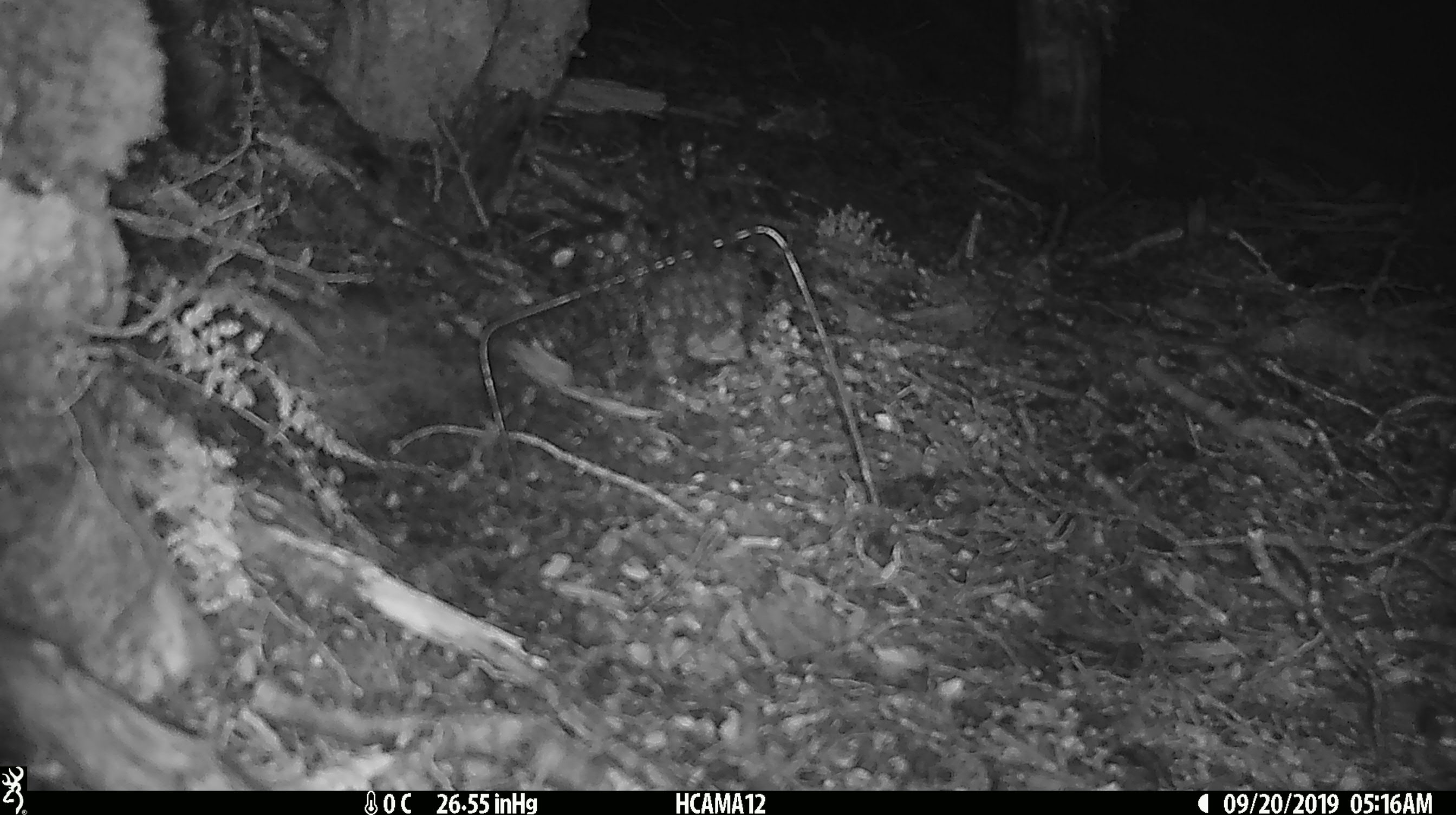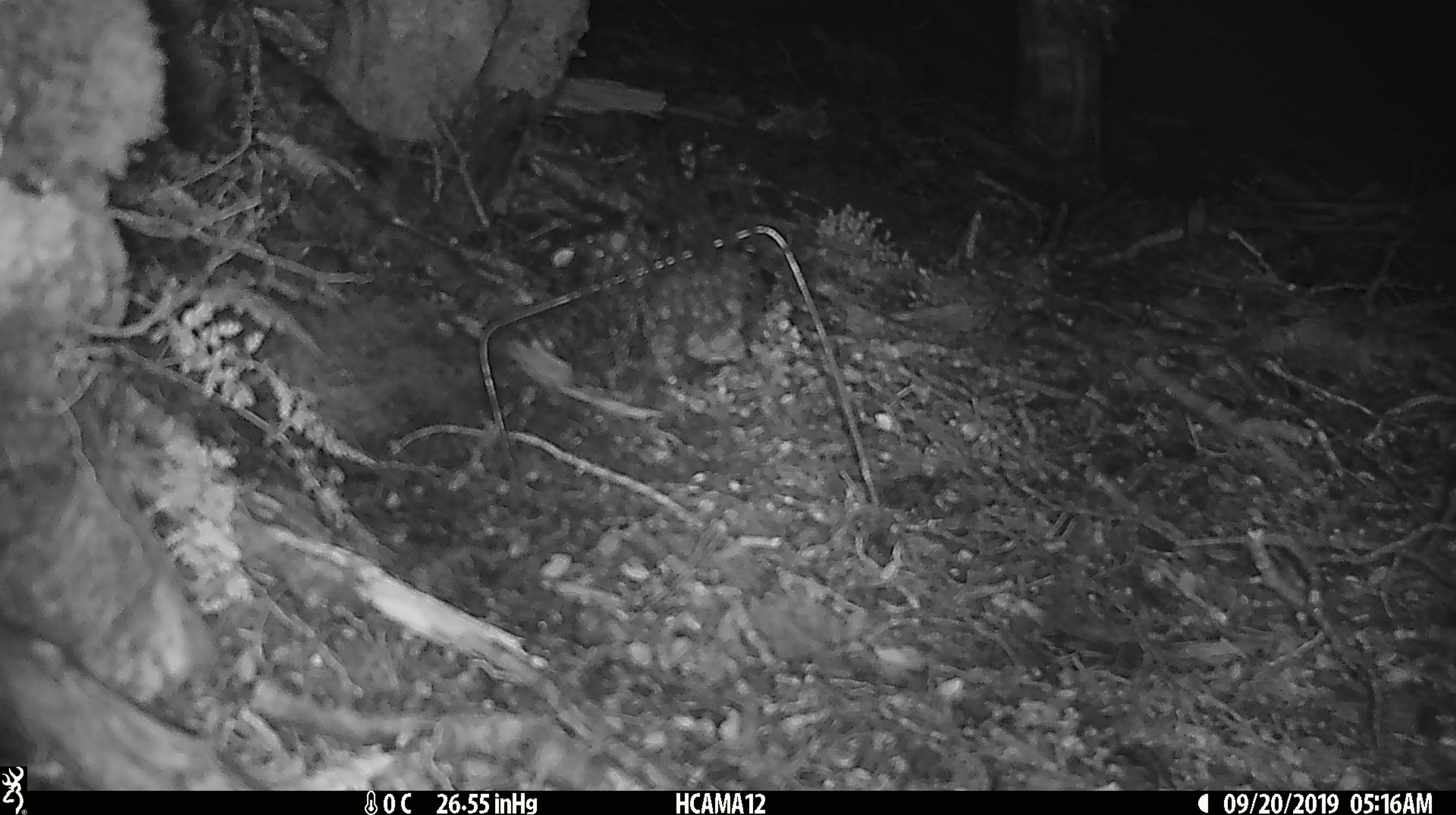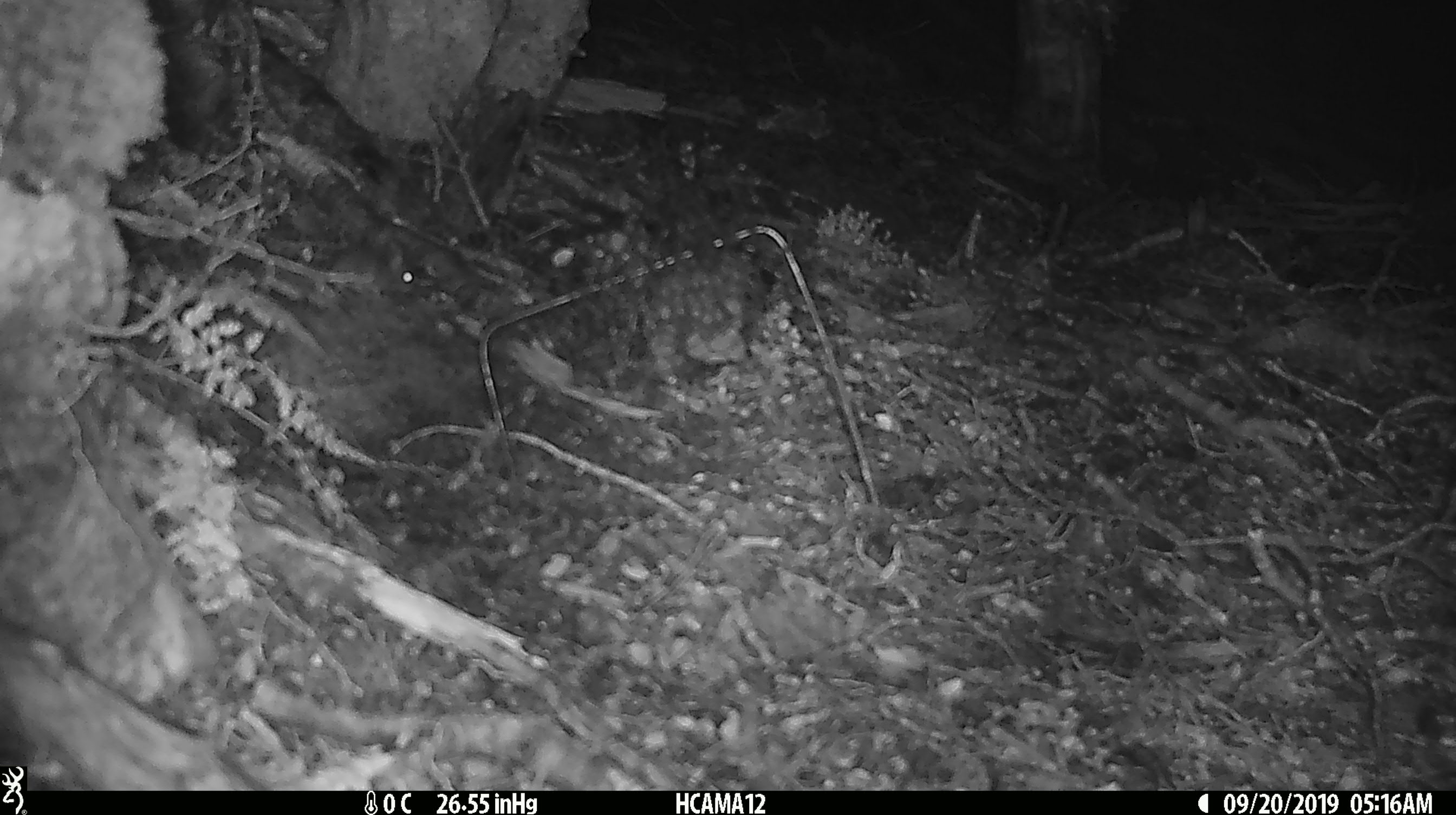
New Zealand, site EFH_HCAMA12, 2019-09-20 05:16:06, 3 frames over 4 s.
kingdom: Animalia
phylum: Chordata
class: Mammalia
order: Rodentia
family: Muridae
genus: Mus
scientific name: Mus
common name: mouse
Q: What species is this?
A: Mouse (Mus).